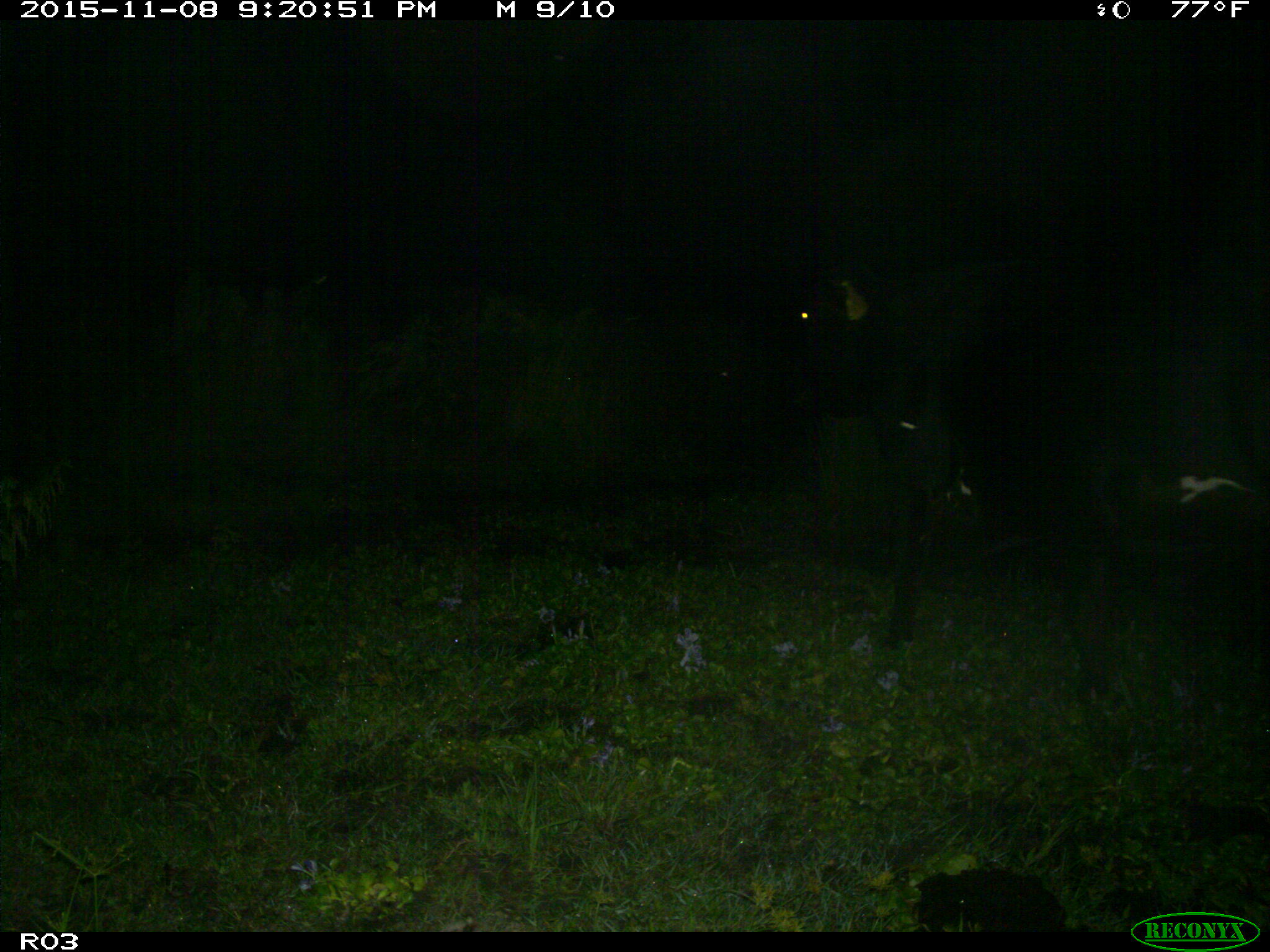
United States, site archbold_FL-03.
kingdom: Animalia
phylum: Chordata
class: Mammalia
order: Artiodactyla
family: Bovidae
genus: Bos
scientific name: Bos taurus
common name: domestic cow